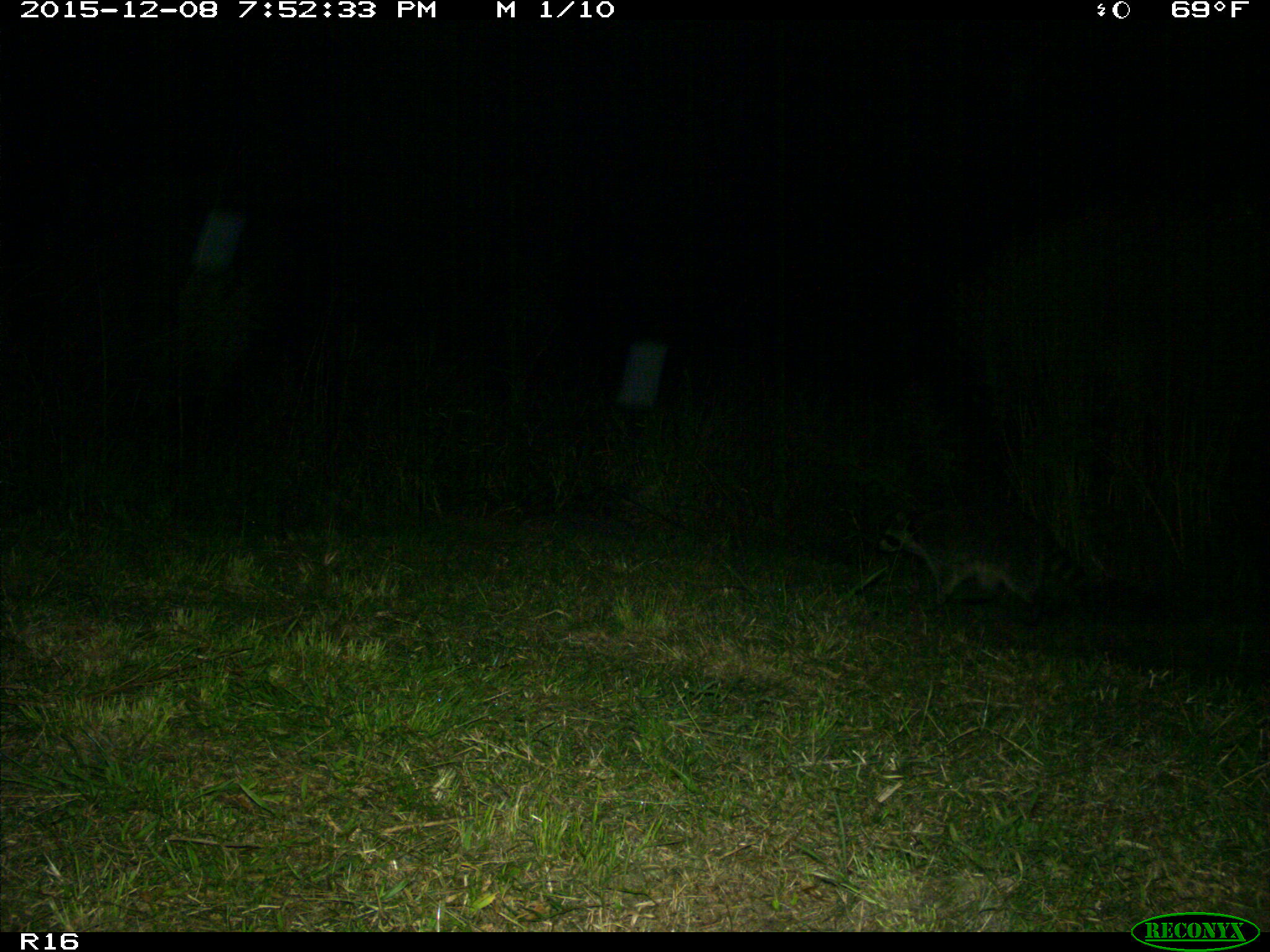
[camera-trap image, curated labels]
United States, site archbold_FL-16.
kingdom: Animalia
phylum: Chordata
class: Mammalia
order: Carnivora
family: Procyonidae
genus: Procyon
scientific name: Procyon lotor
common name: common raccoon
Procyon lotor (common raccoon).